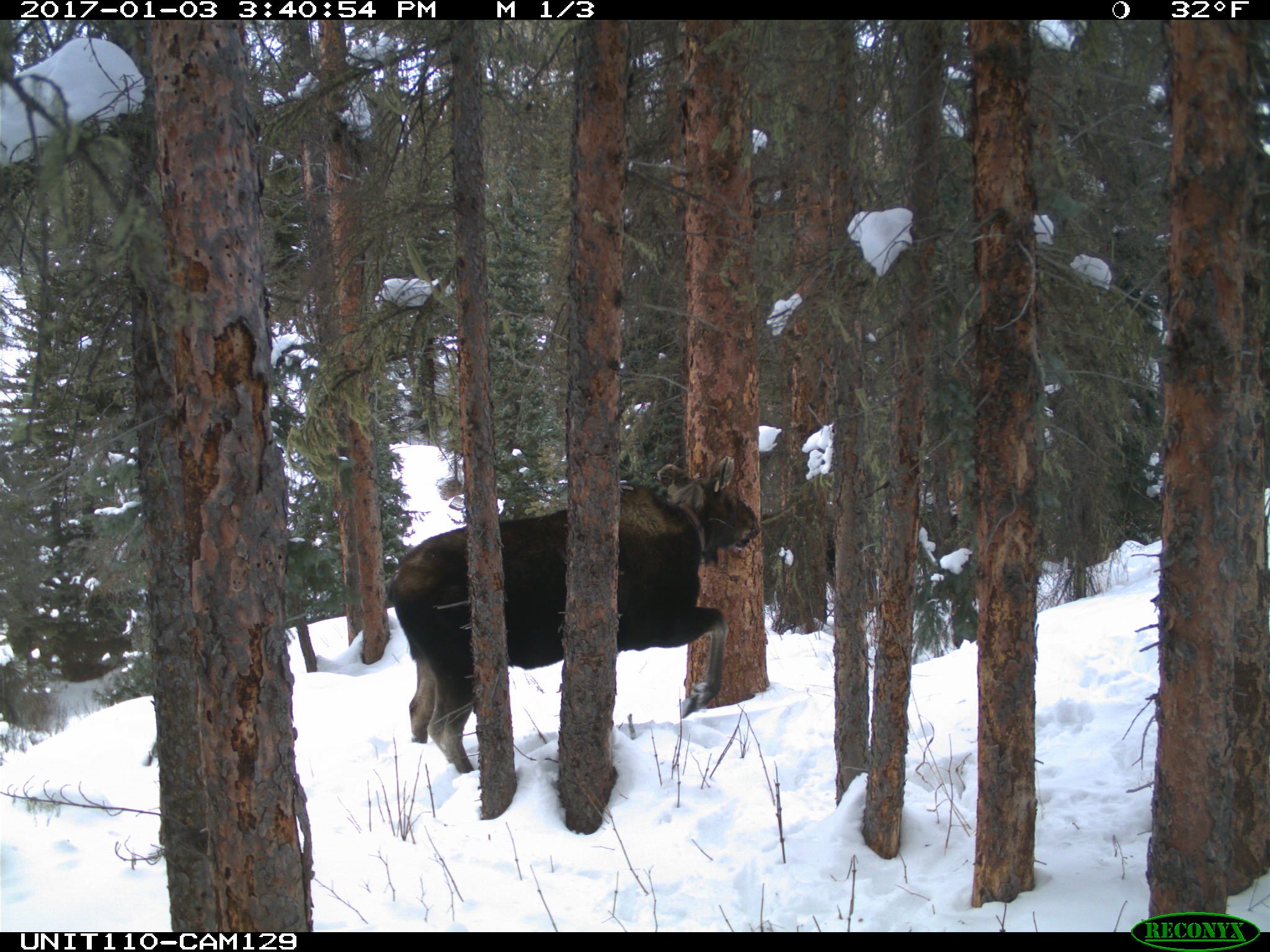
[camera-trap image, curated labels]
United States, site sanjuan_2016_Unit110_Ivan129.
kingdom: Animalia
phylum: Chordata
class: Mammalia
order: Artiodactyla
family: Cervidae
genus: Alces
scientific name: Alces alces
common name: moose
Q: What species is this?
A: Alces alces (moose).